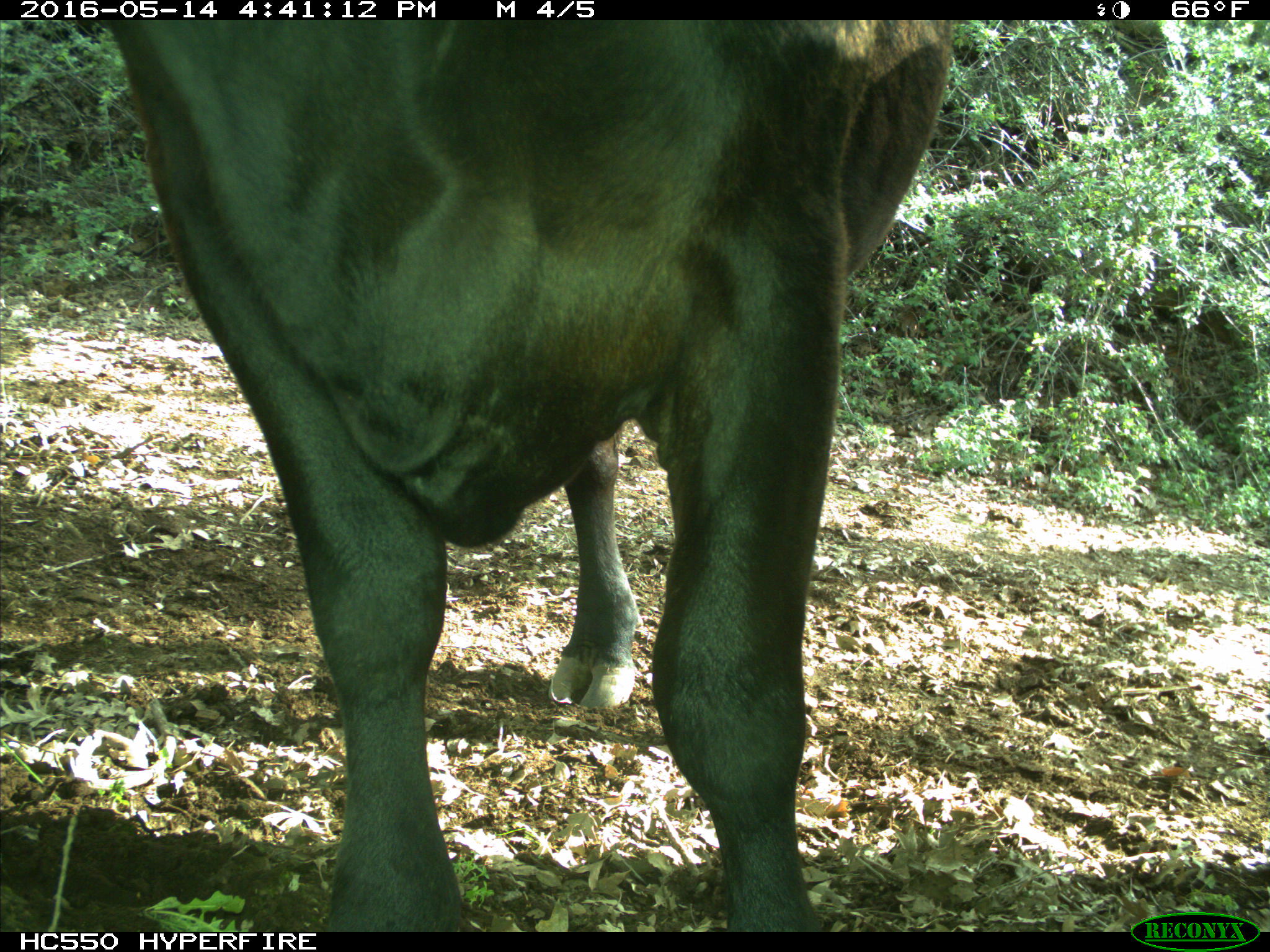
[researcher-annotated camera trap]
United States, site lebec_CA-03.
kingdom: Animalia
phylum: Chordata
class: Mammalia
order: Artiodactyla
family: Bovidae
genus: Bos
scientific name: Bos taurus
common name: domestic cow